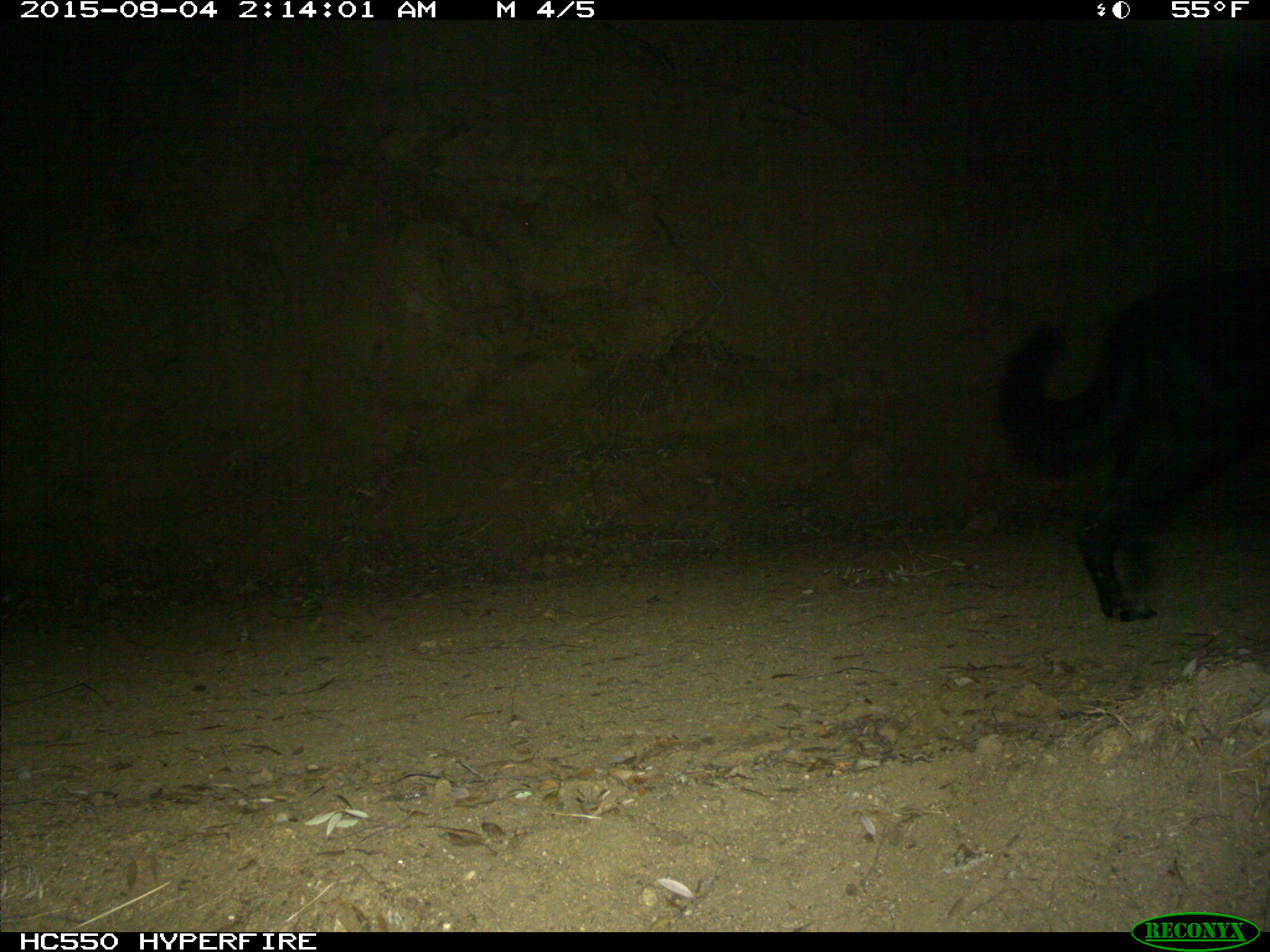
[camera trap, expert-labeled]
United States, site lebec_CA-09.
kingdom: Animalia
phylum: Chordata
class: Mammalia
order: Carnivora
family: Canidae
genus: Canis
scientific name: Canis familiaris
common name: domestic dog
Canis familiaris (domestic dog).